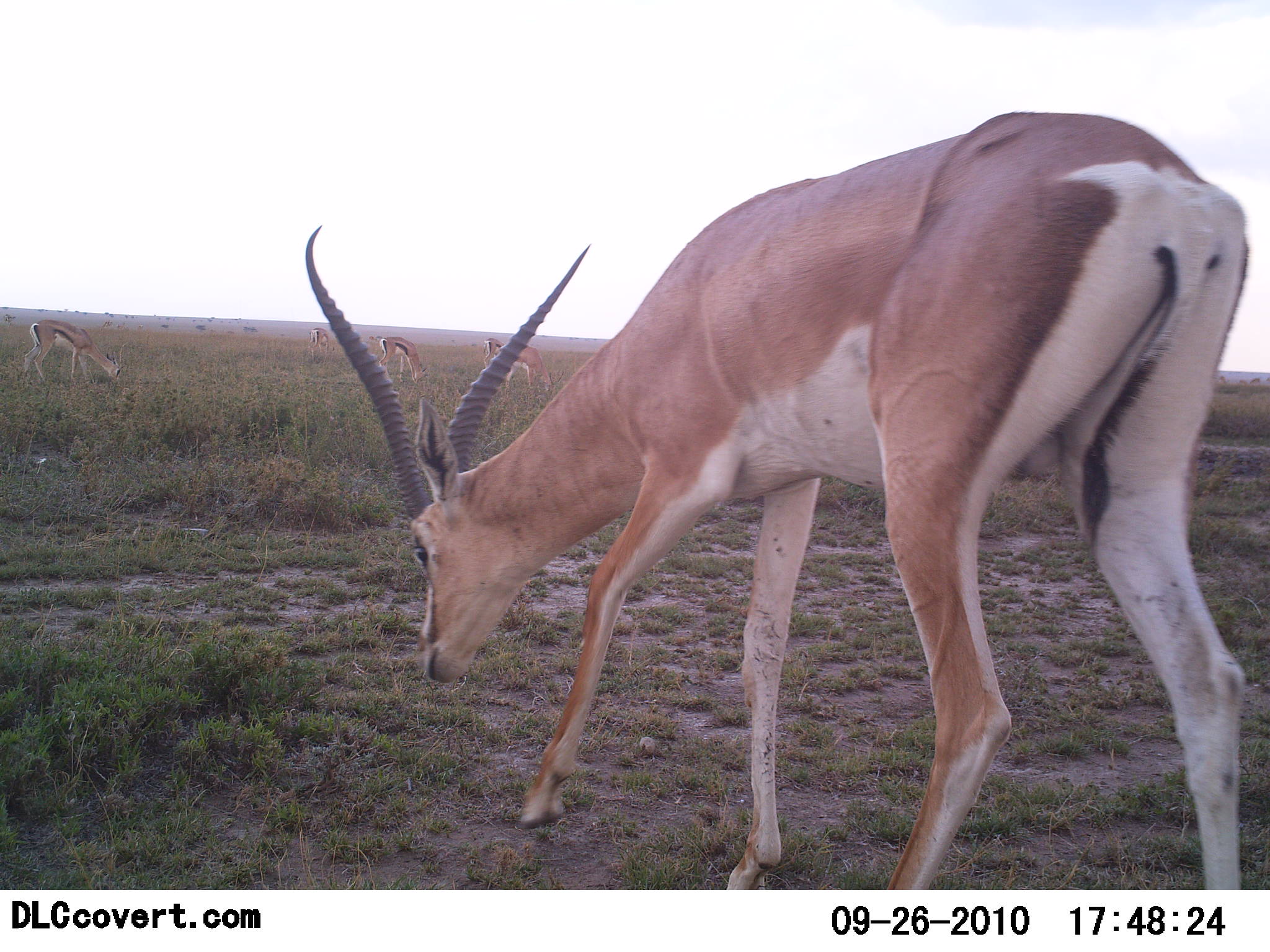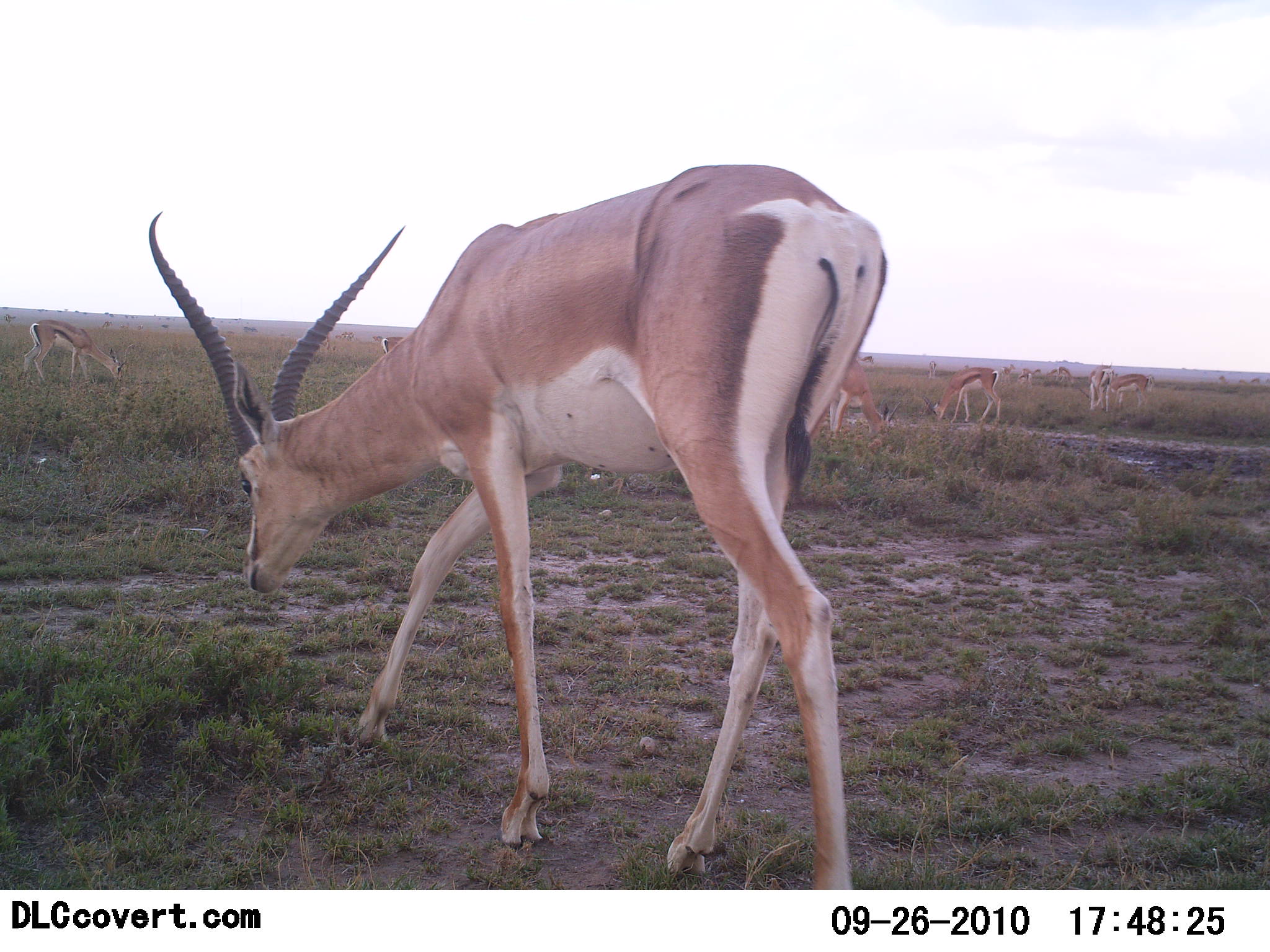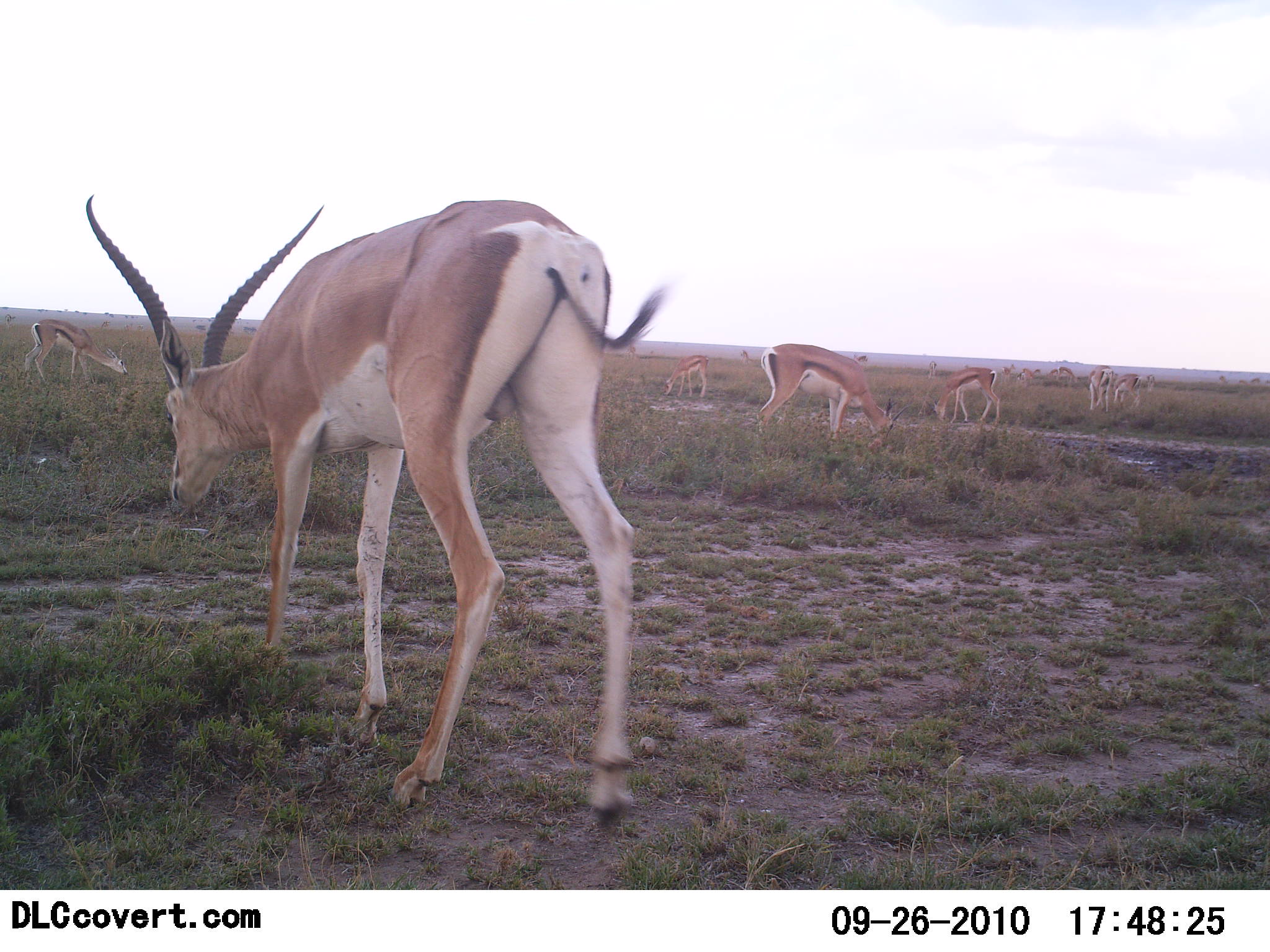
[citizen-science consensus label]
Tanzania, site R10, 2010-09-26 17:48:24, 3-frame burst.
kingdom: Animalia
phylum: Chordata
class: Mammalia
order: Artiodactyla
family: Bovidae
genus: Nanger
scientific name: Nanger granti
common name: grant's gazelle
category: gazellegrants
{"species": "gazellegrants (grant's gazelle) (Nanger granti)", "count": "7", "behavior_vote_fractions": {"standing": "21%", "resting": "0%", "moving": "53%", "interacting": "5%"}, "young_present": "0%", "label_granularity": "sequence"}